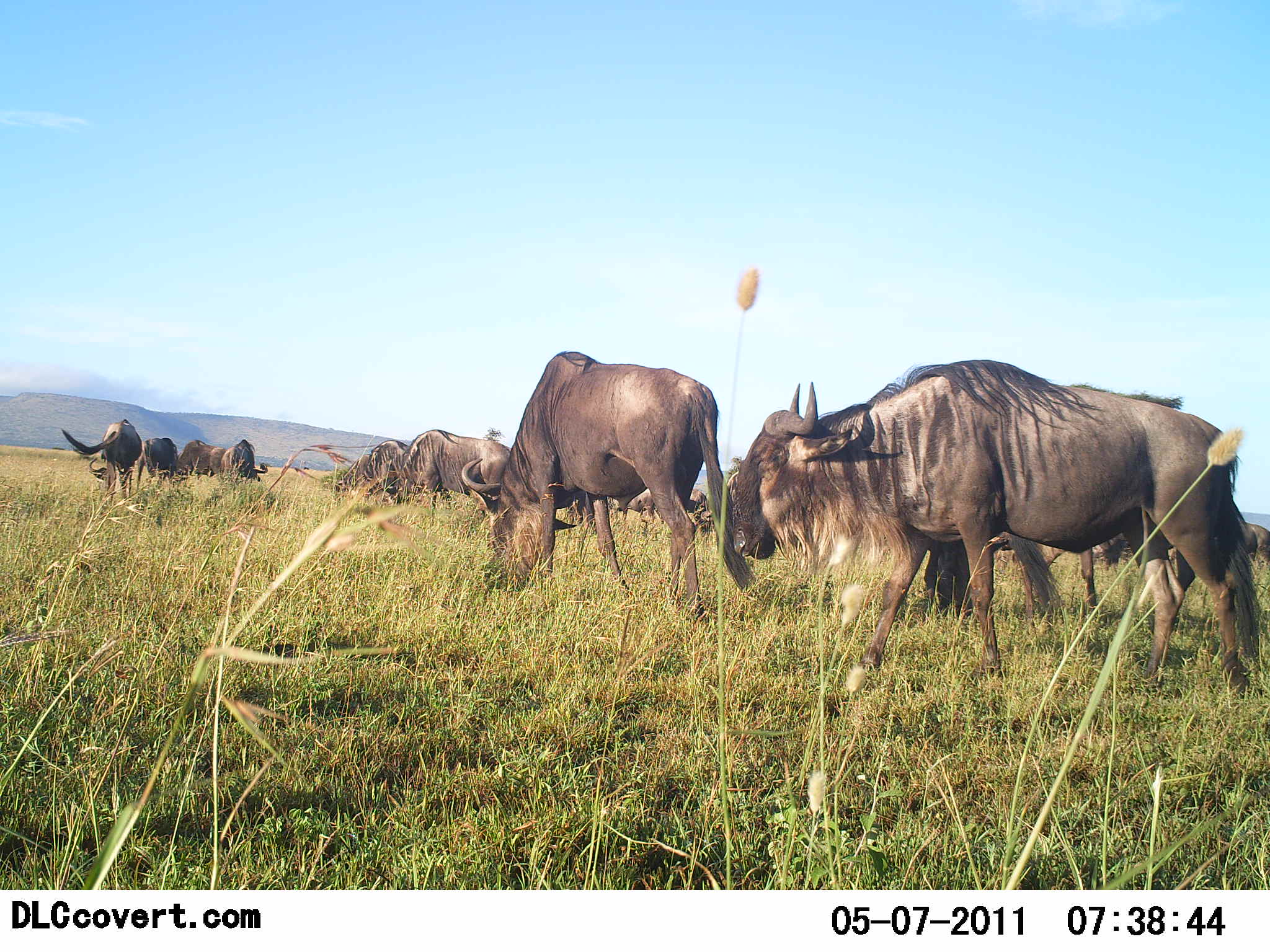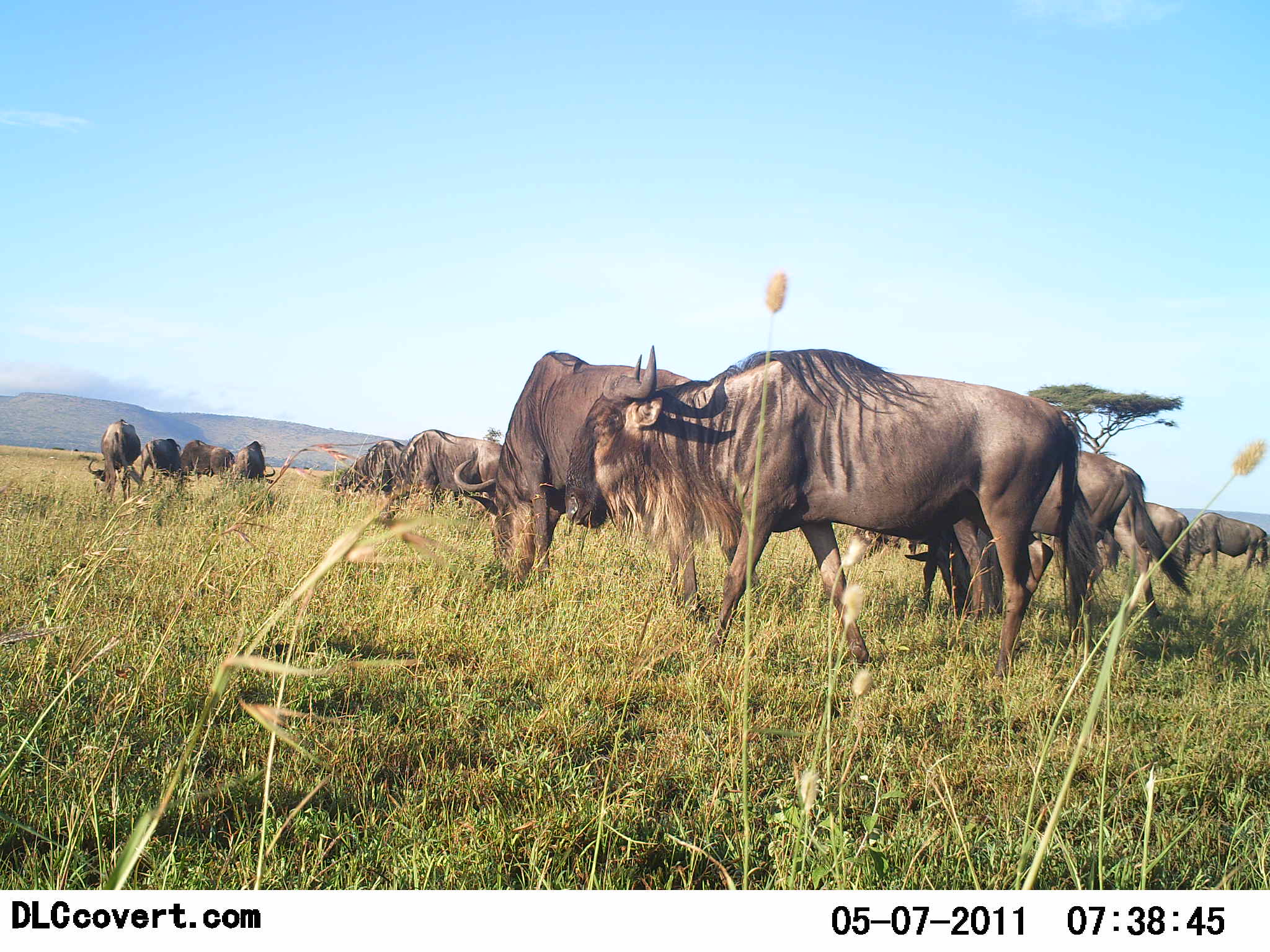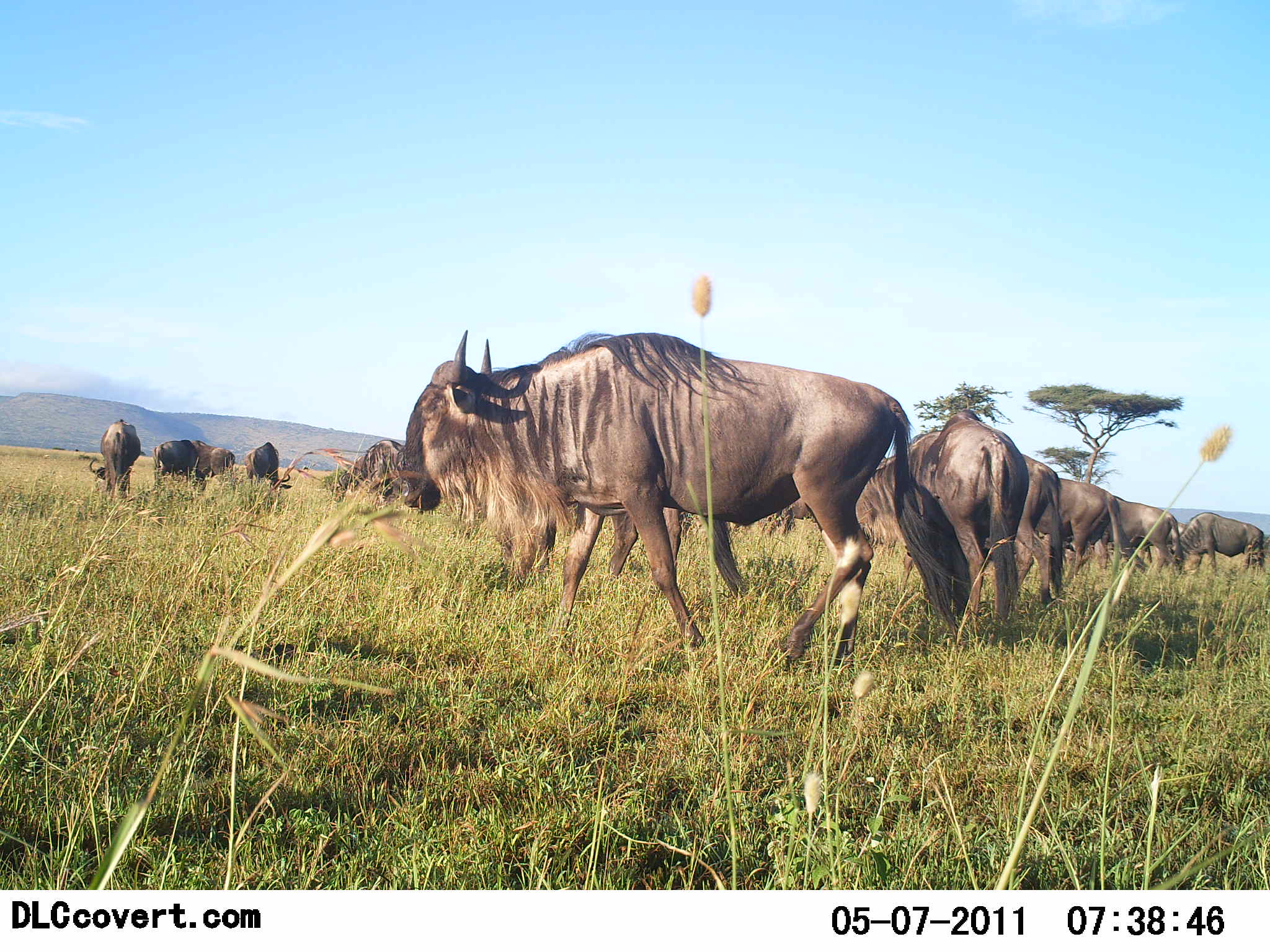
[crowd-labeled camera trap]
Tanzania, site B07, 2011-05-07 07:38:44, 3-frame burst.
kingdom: Animalia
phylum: Chordata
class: Mammalia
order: Artiodactyla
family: Bovidae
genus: Connochaetes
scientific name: Connochaetes taurinus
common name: blue wildebeest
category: wildebeest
Wildebeest (blue wildebeest) (Connochaetes taurinus), count 11-50. Behavior (volunteer vote fractions): standing 27%, resting 0%, moving 60%, interacting 0%. Young present (vote fraction): 0%. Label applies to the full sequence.